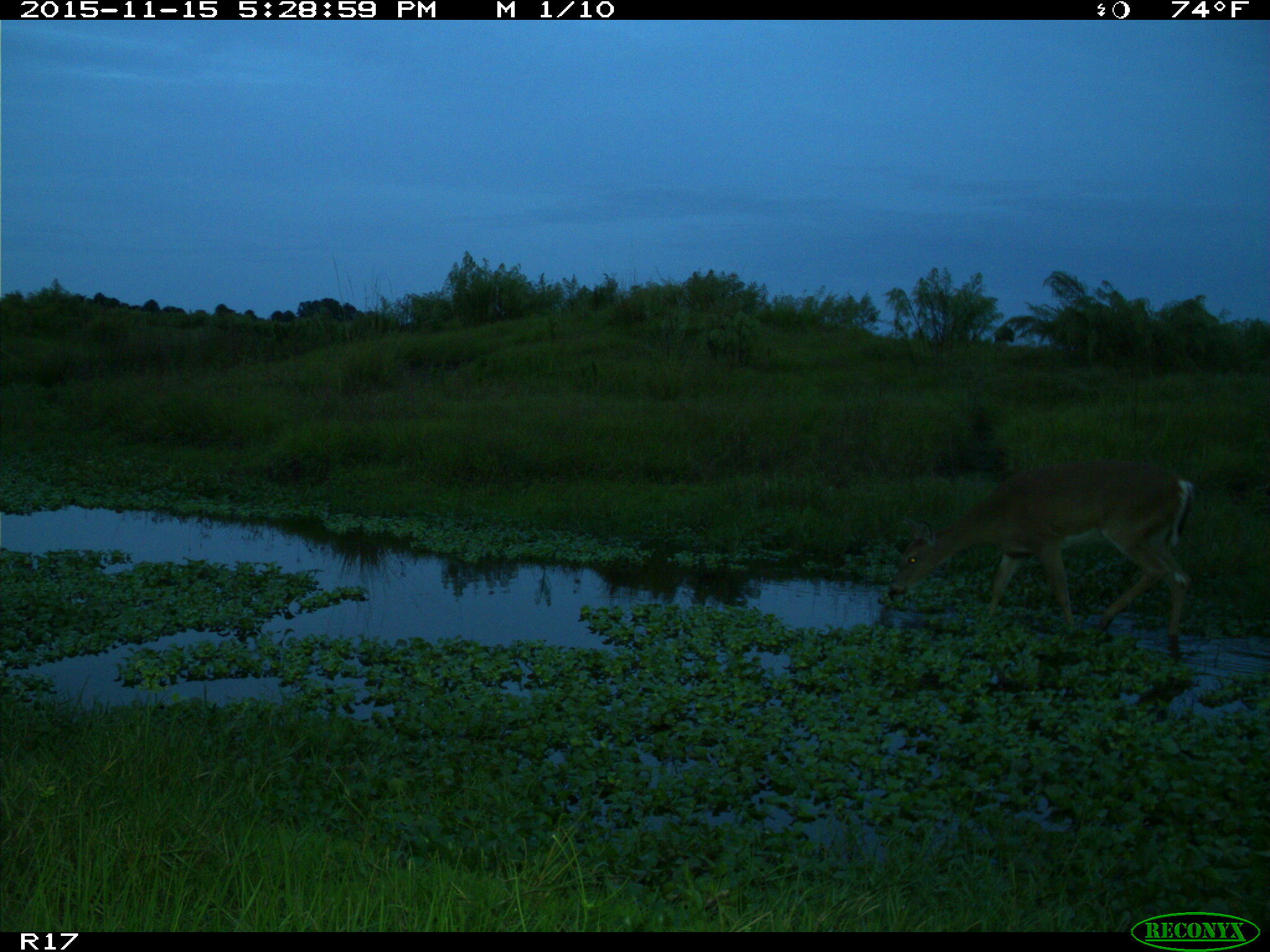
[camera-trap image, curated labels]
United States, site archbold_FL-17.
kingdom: Animalia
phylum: Chordata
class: Mammalia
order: Artiodactyla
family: Cervidae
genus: Odocoileus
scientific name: Odocoileus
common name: deer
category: unidentified deer